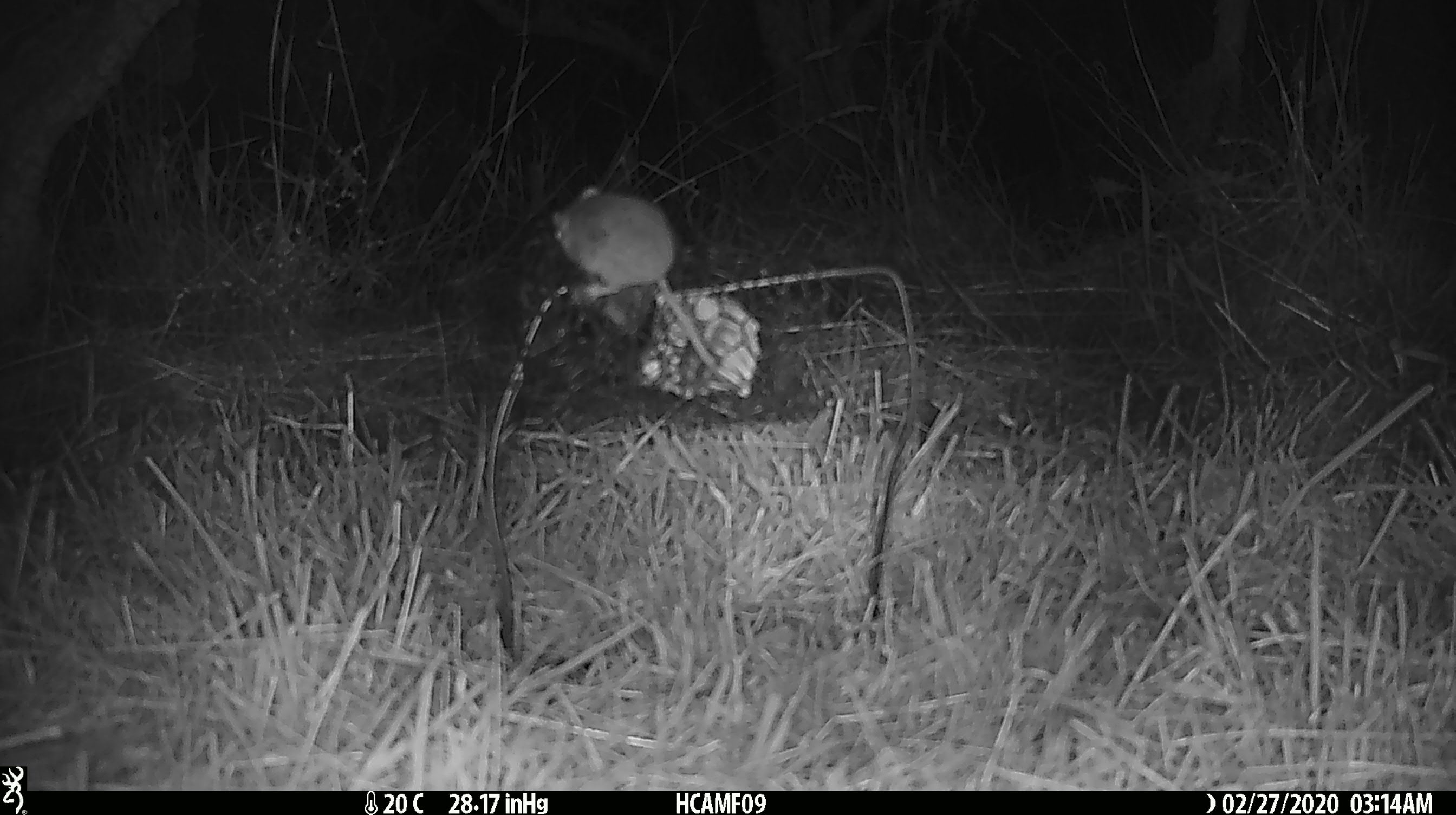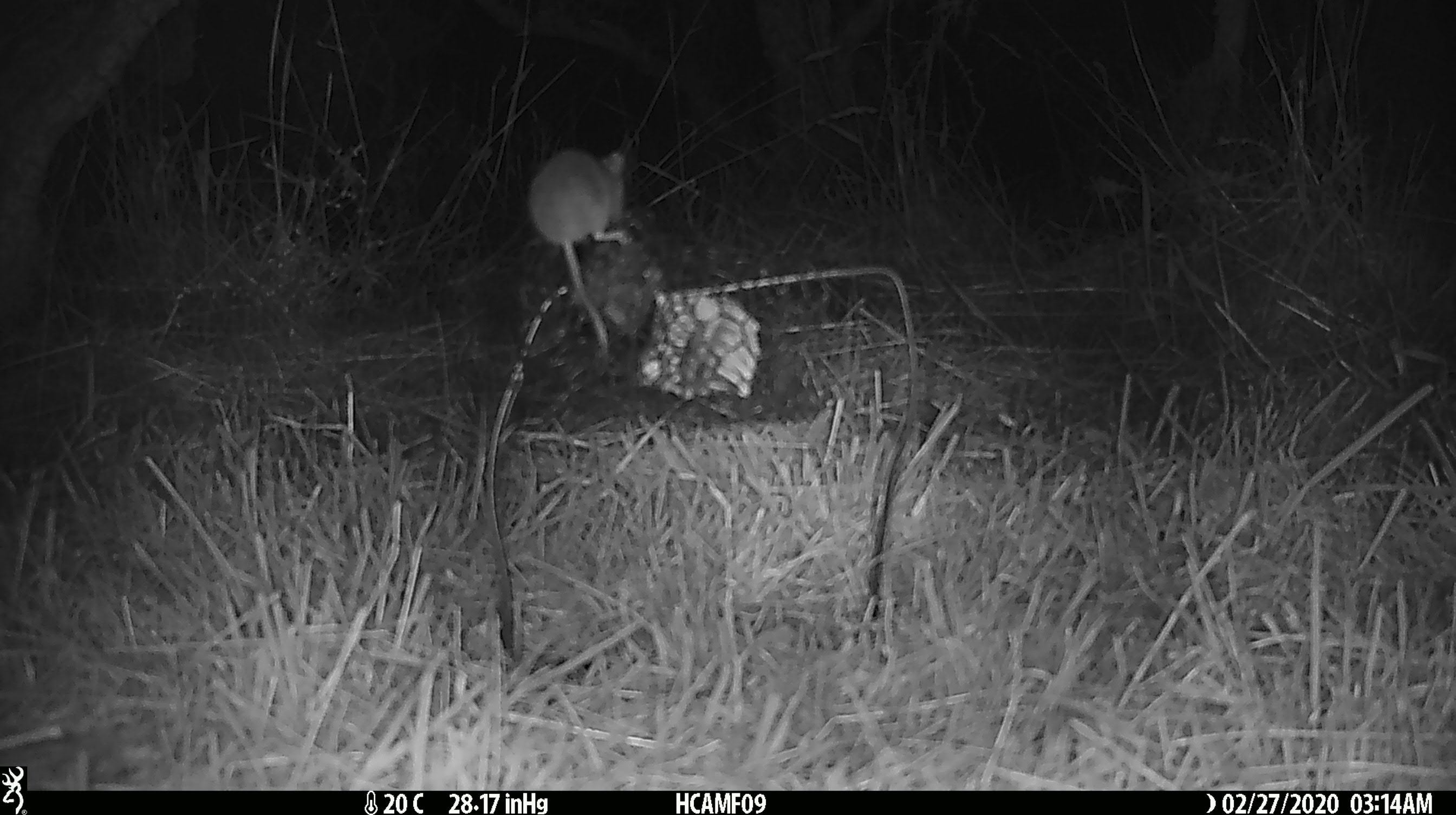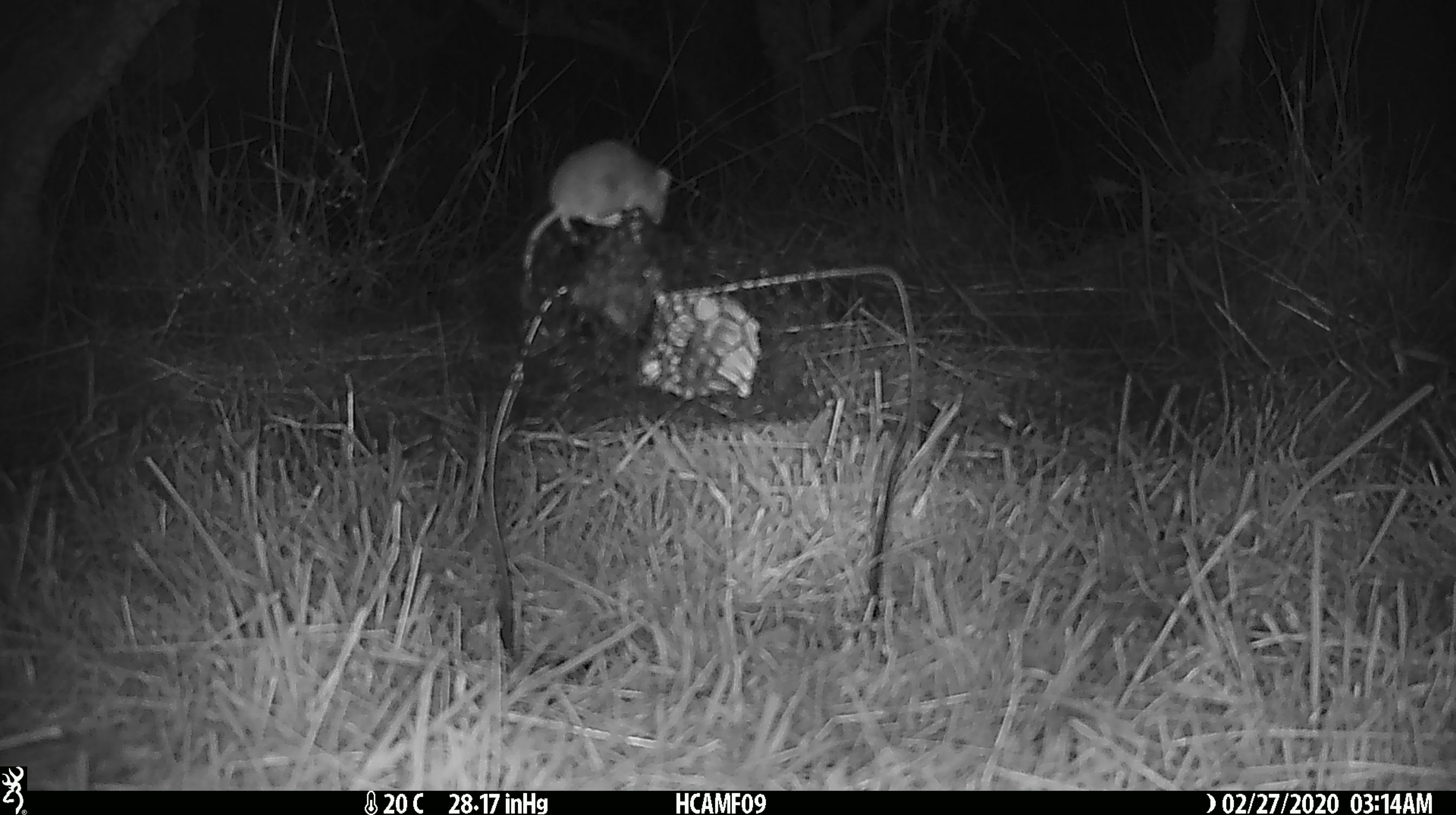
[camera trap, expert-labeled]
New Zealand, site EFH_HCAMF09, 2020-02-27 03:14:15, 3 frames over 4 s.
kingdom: Animalia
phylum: Chordata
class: Mammalia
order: Rodentia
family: Muridae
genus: Mus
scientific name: Mus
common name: mouse